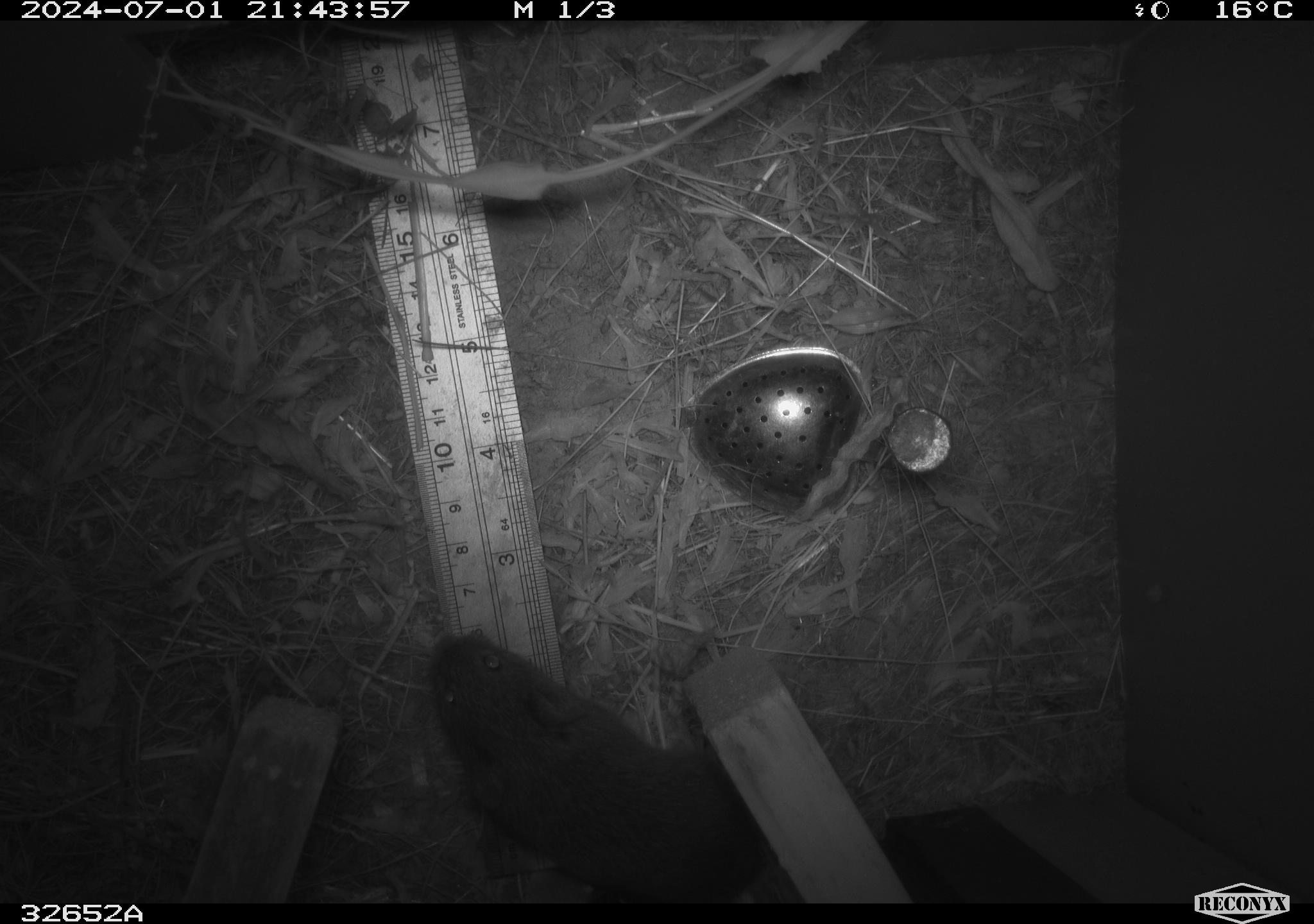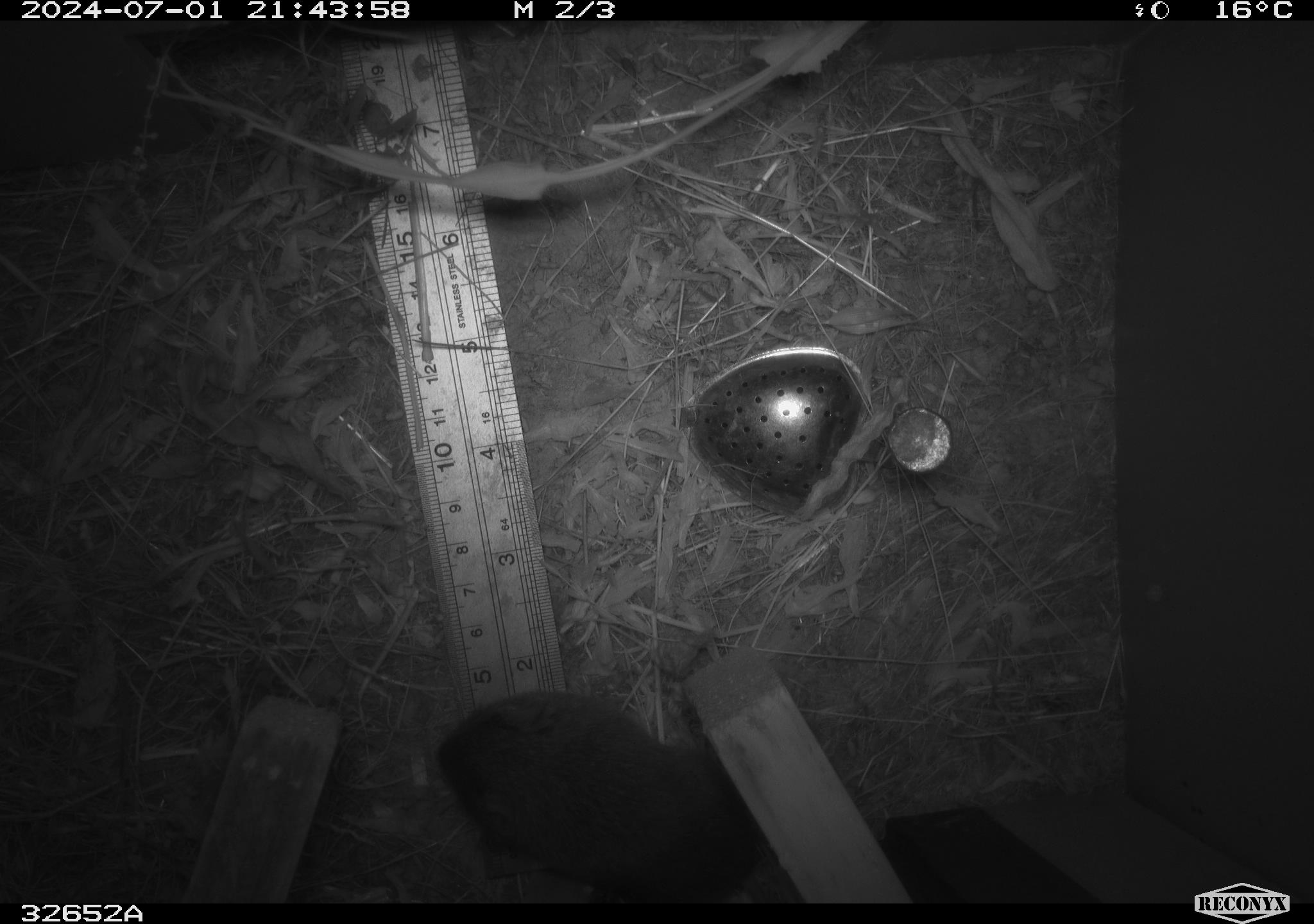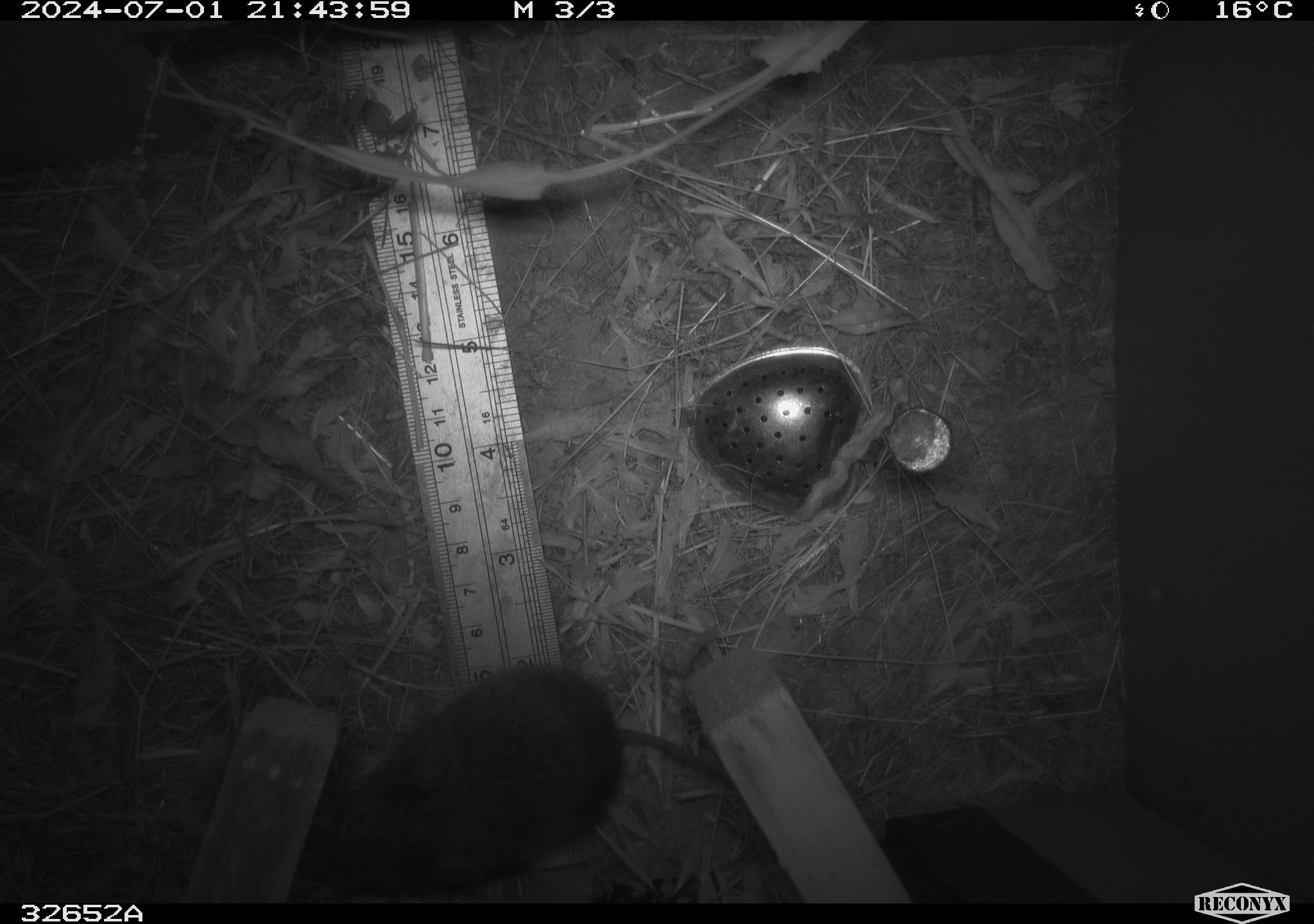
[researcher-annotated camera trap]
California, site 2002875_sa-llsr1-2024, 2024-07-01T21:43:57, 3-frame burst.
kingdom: Animalia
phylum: Chordata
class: Mammalia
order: Rodentia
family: Cricetidae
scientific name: Arvicolinae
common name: voles, lemmings, and muskrats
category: arvicolinae subfamily